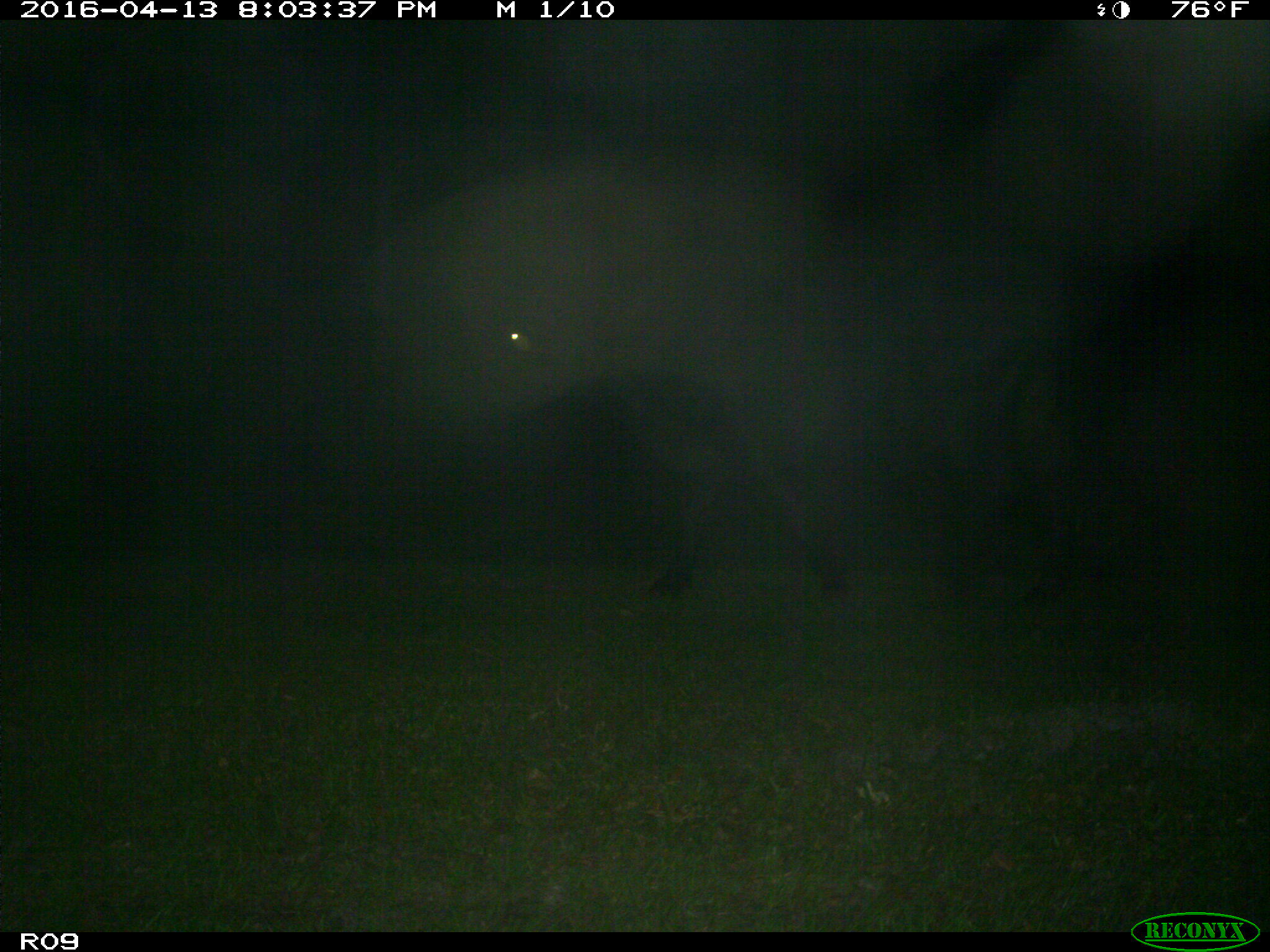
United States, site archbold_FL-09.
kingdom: Animalia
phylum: Chordata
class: Mammalia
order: Artiodactyla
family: Bovidae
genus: Bos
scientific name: Bos taurus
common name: domestic cow